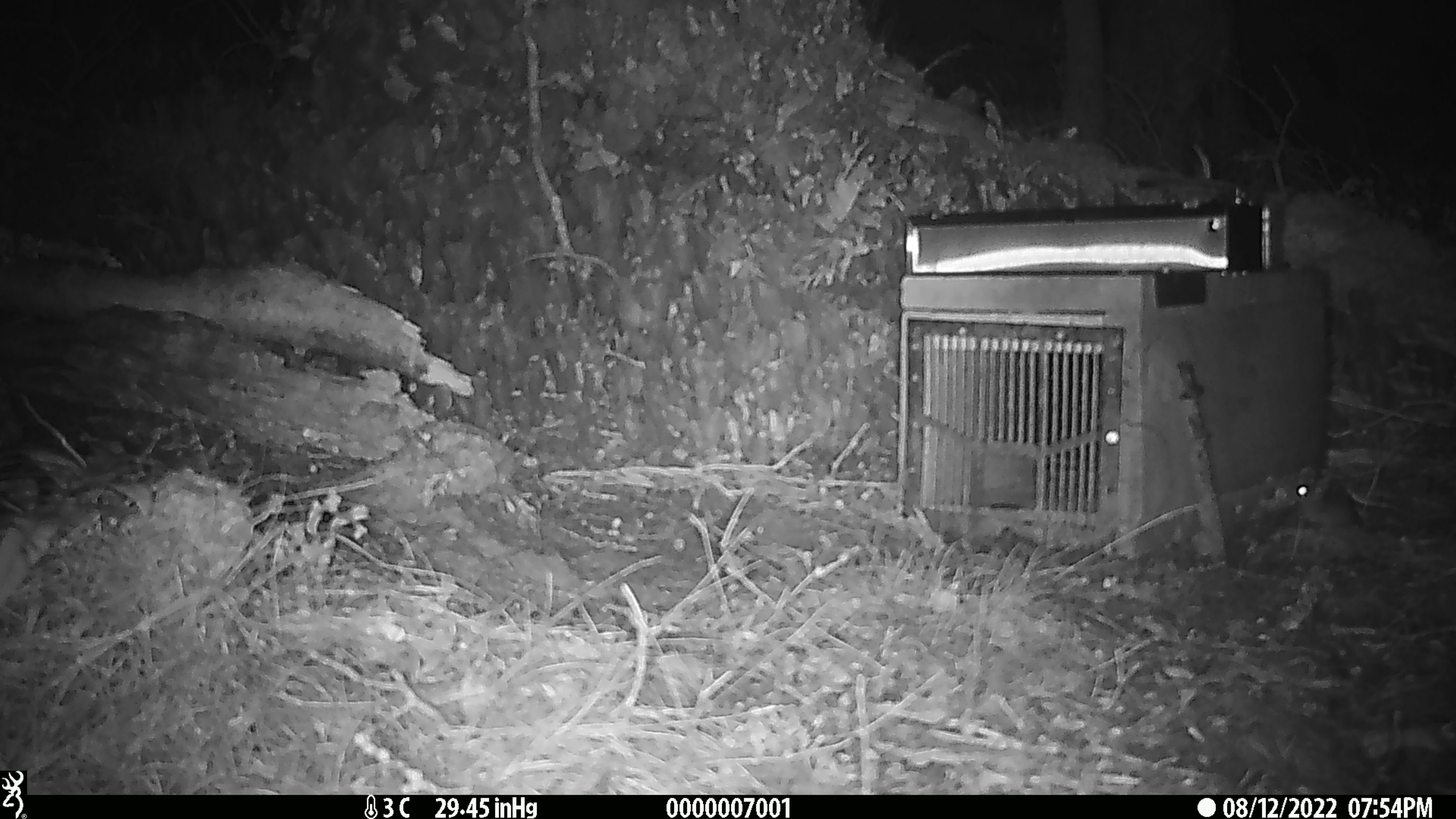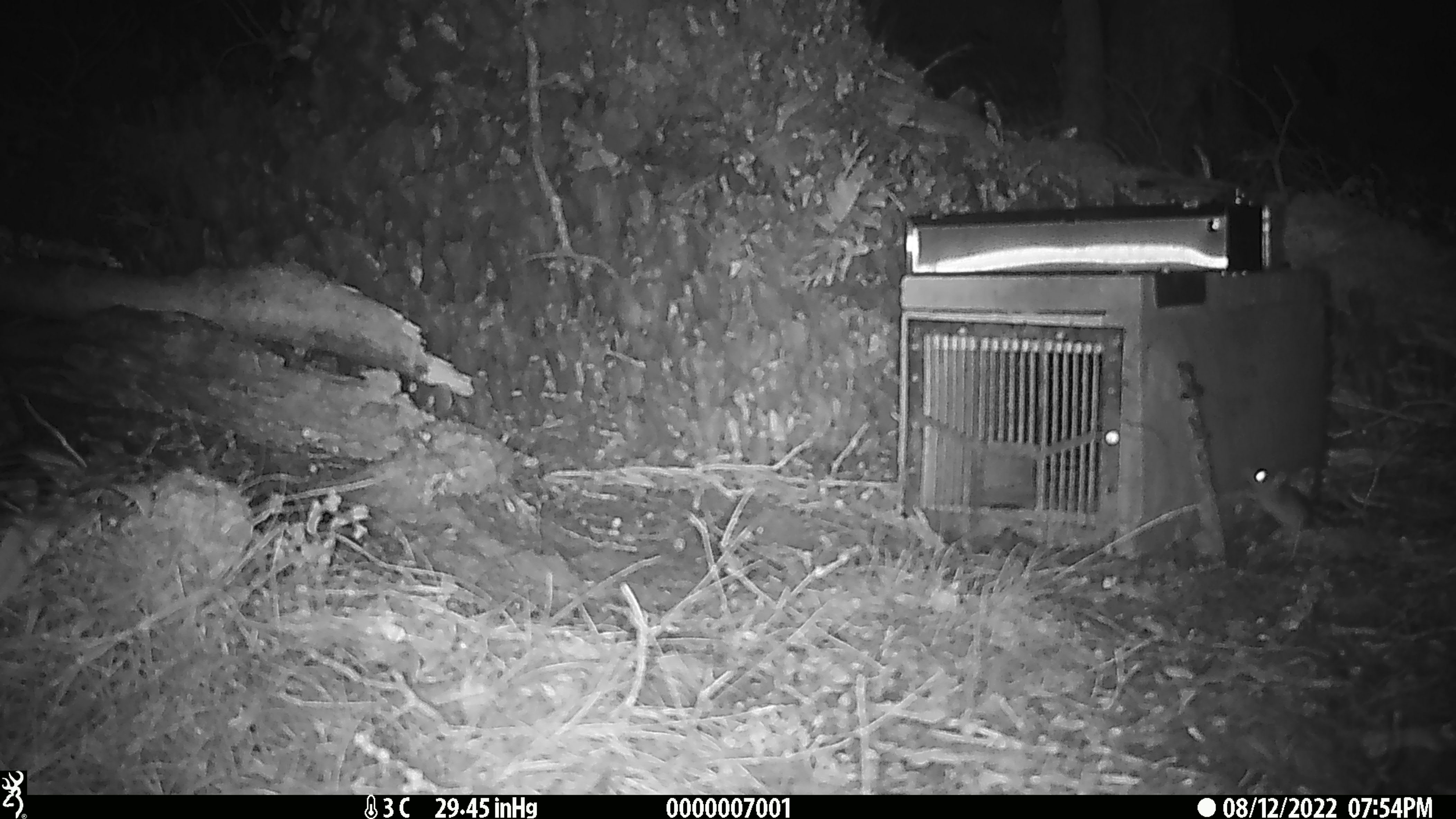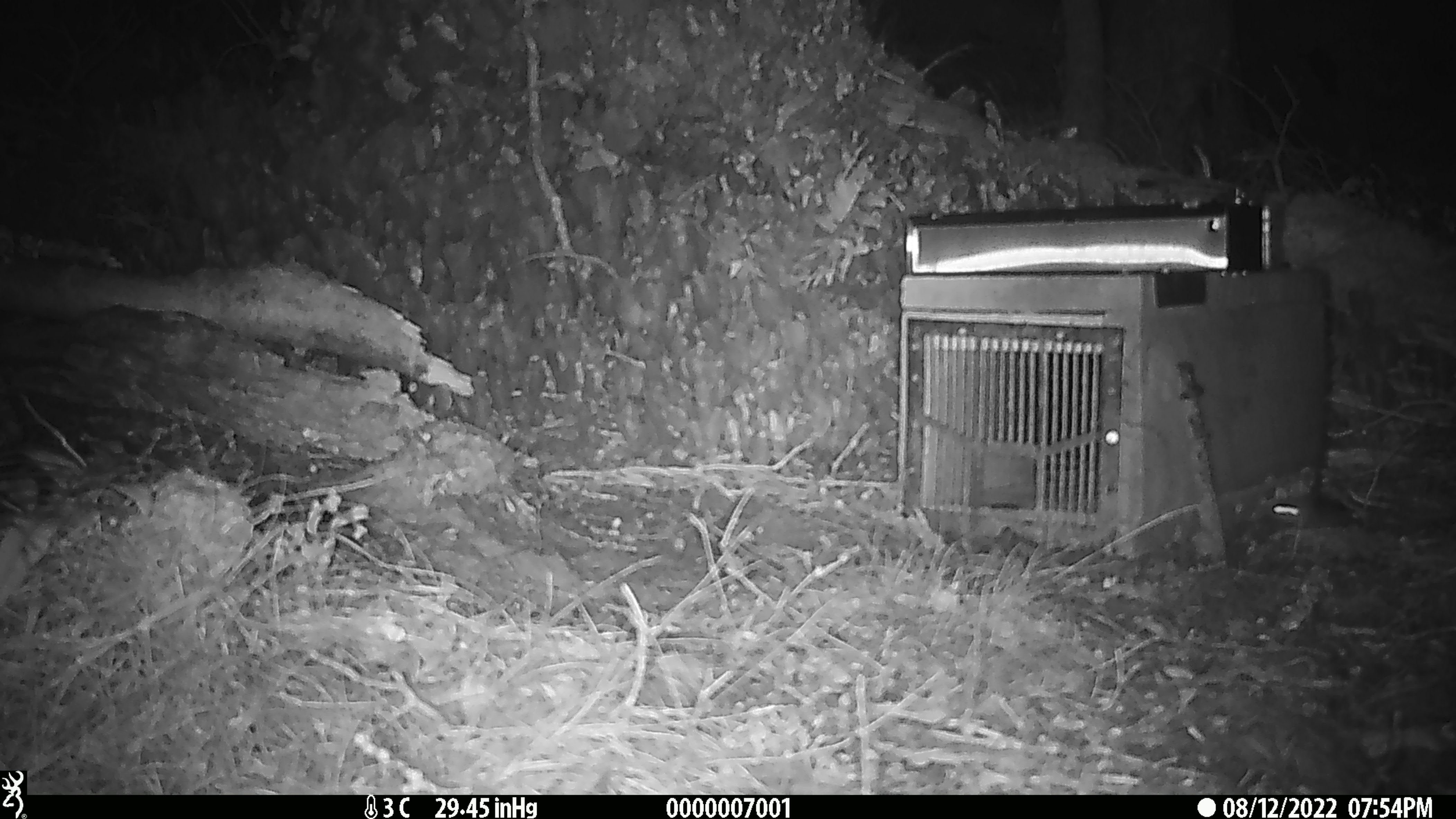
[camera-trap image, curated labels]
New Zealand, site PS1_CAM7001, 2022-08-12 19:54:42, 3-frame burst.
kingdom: Animalia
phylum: Chordata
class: Mammalia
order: Rodentia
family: Muridae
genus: Mus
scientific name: Mus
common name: mouse